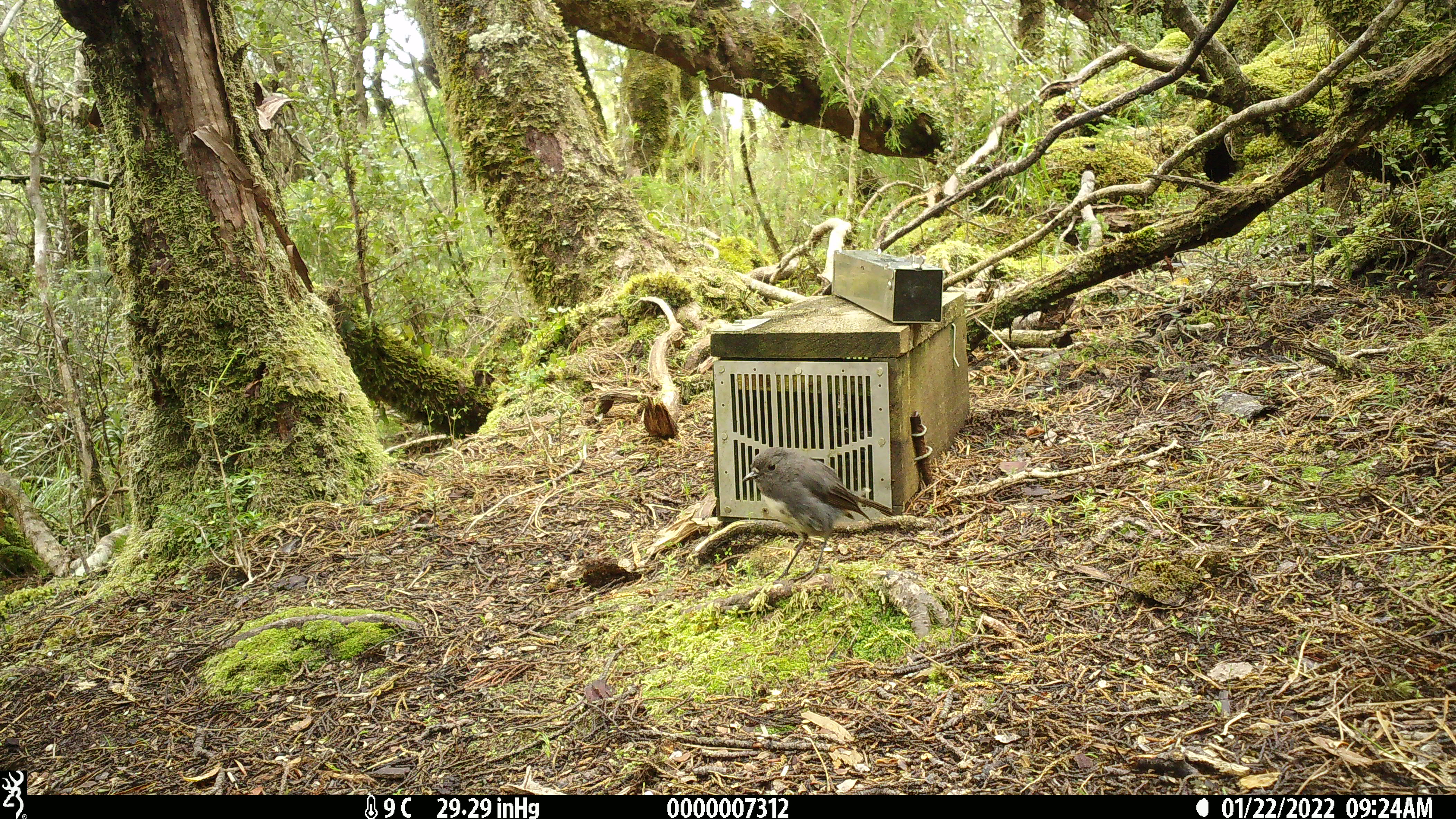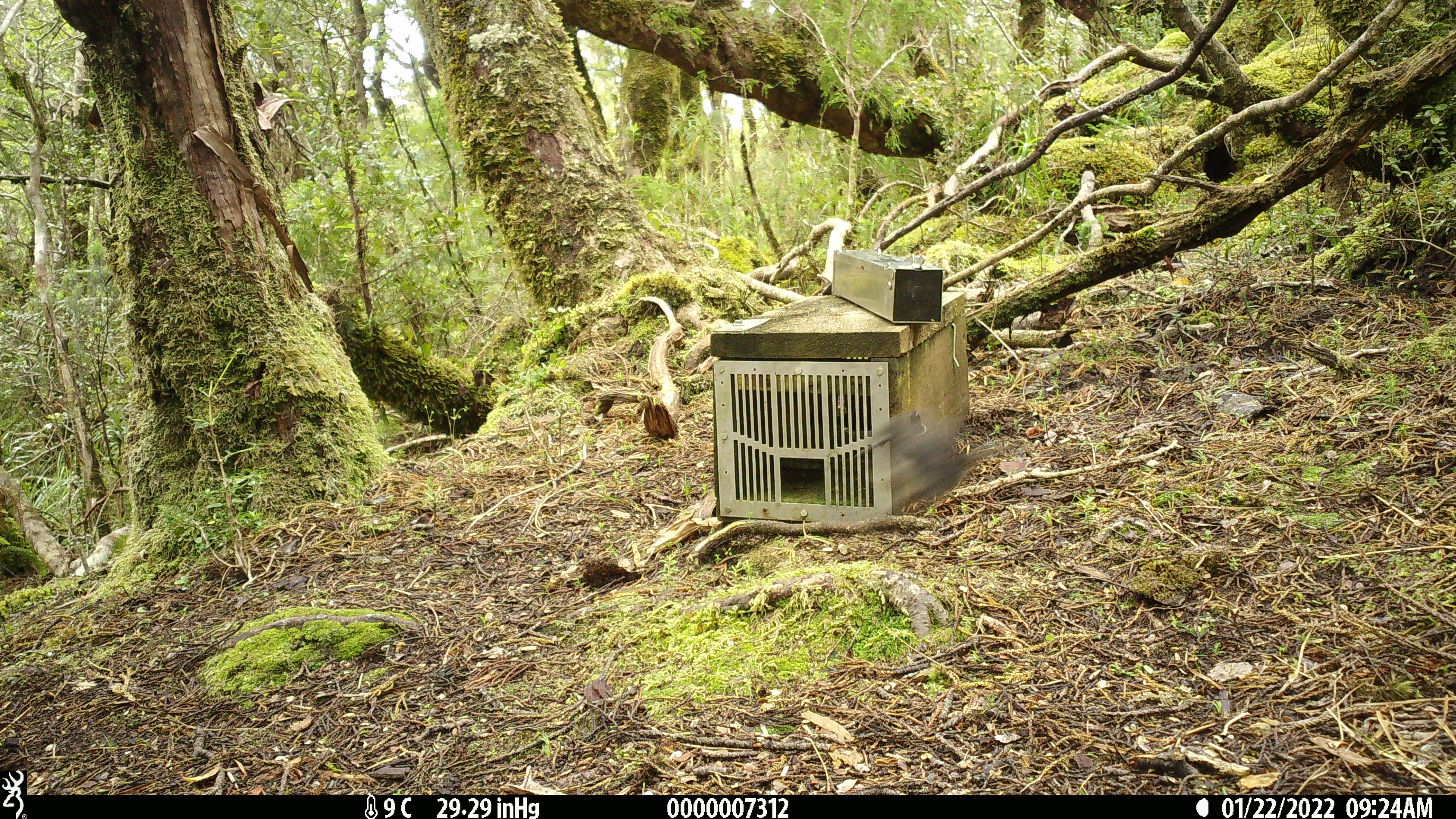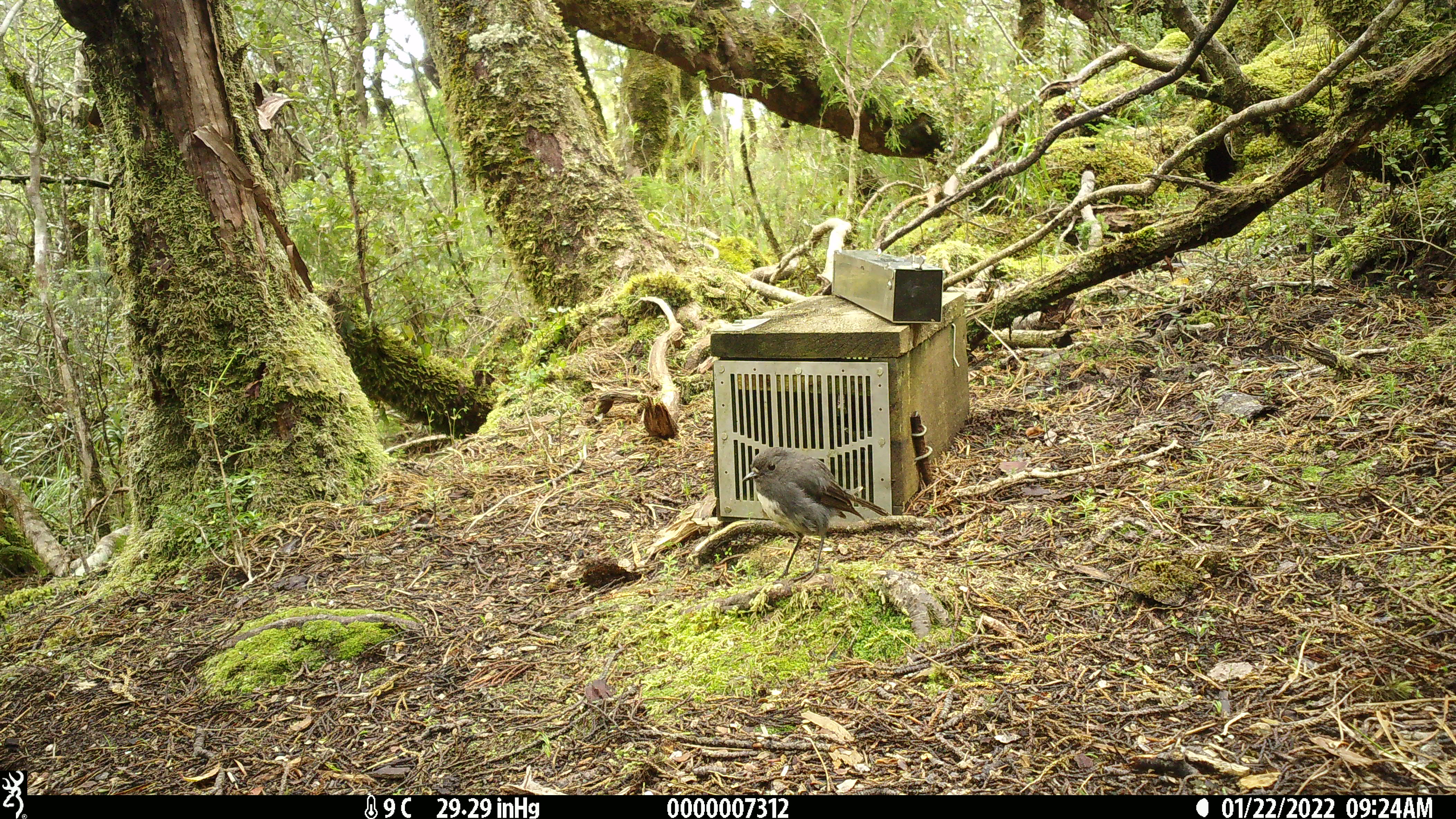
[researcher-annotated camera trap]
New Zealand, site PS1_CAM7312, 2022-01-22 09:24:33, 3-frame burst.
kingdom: Animalia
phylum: Chordata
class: Aves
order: Passeriformes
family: Petroicidae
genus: Petroica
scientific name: Petroica australis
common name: new zealand robin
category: robin